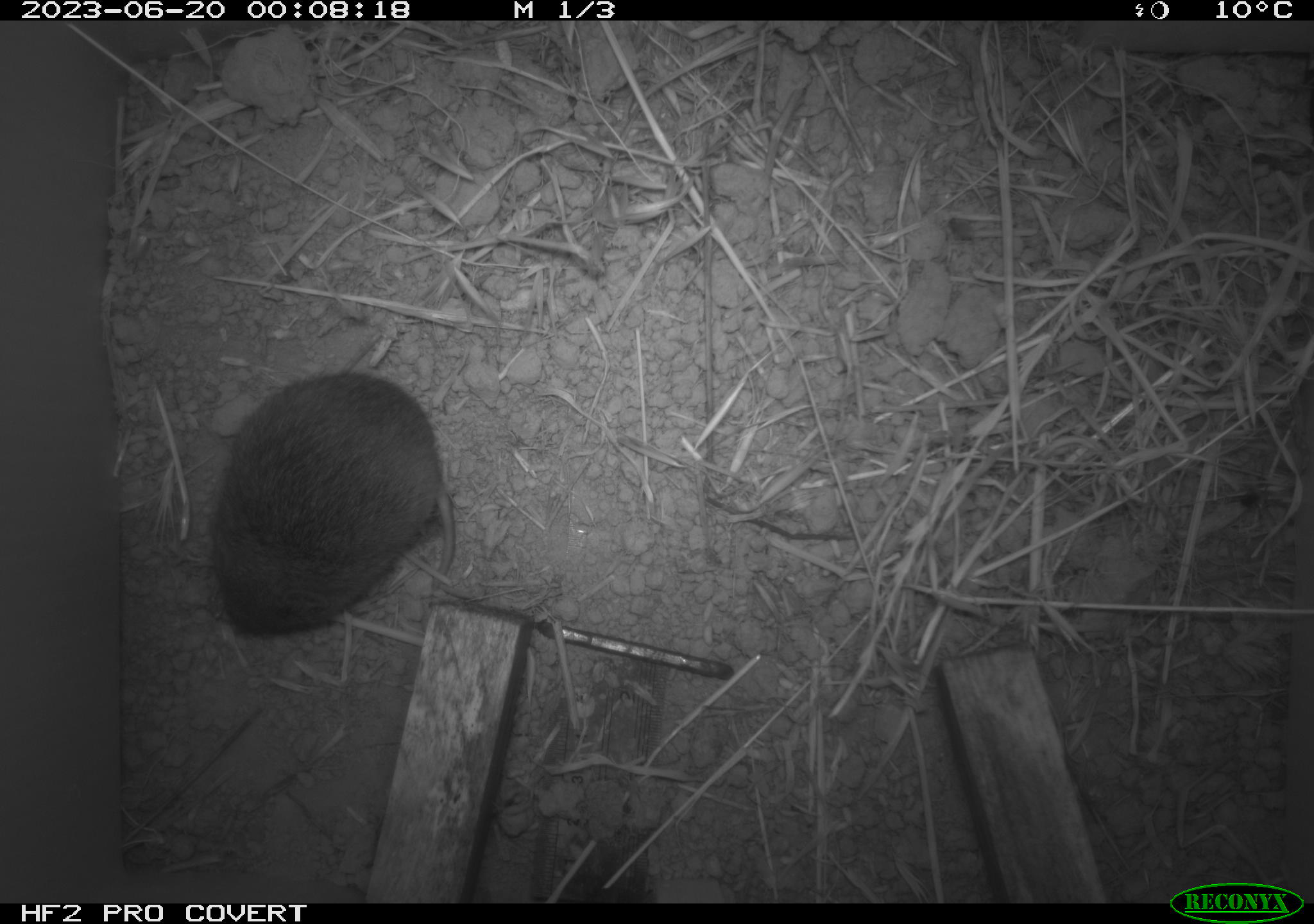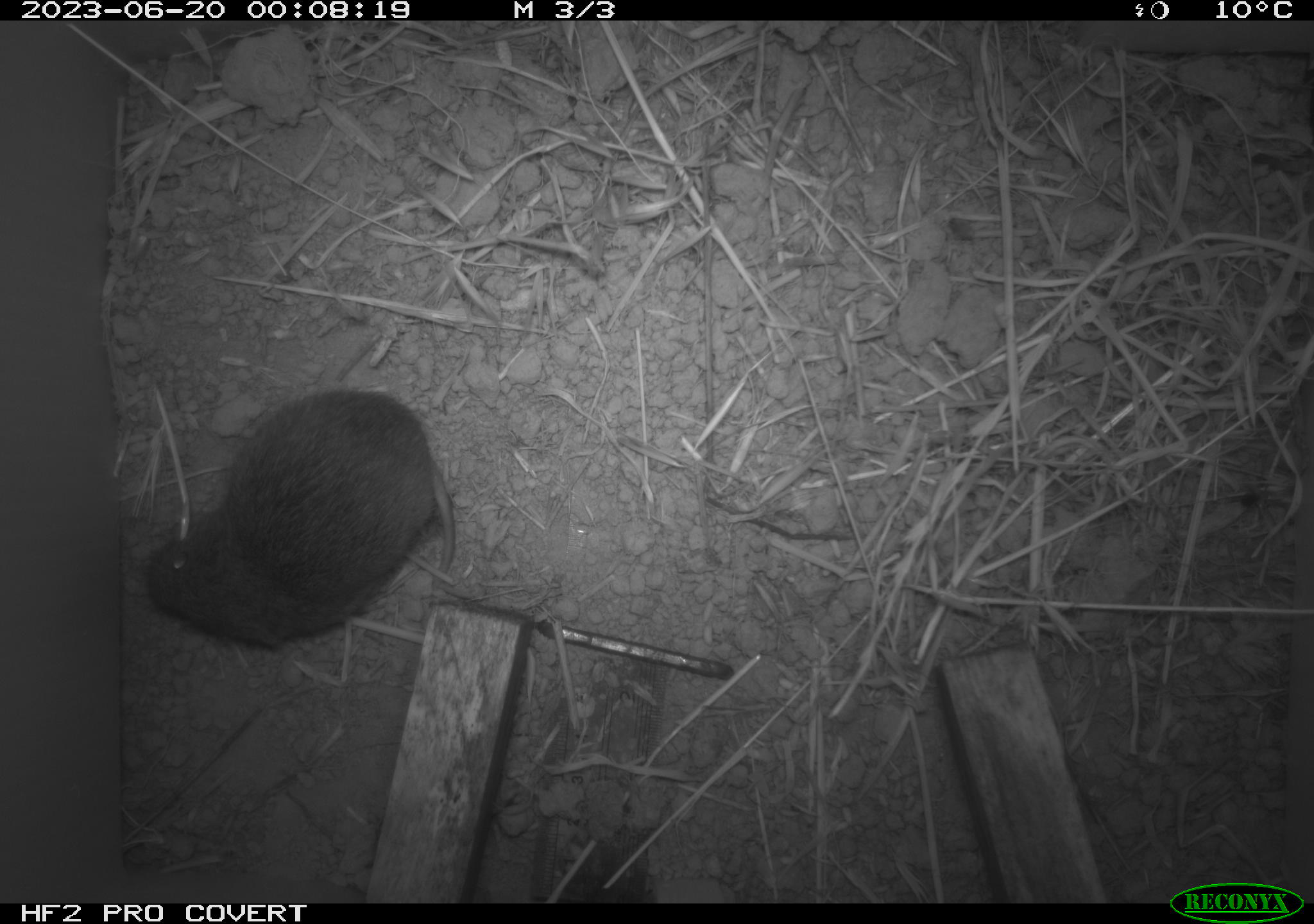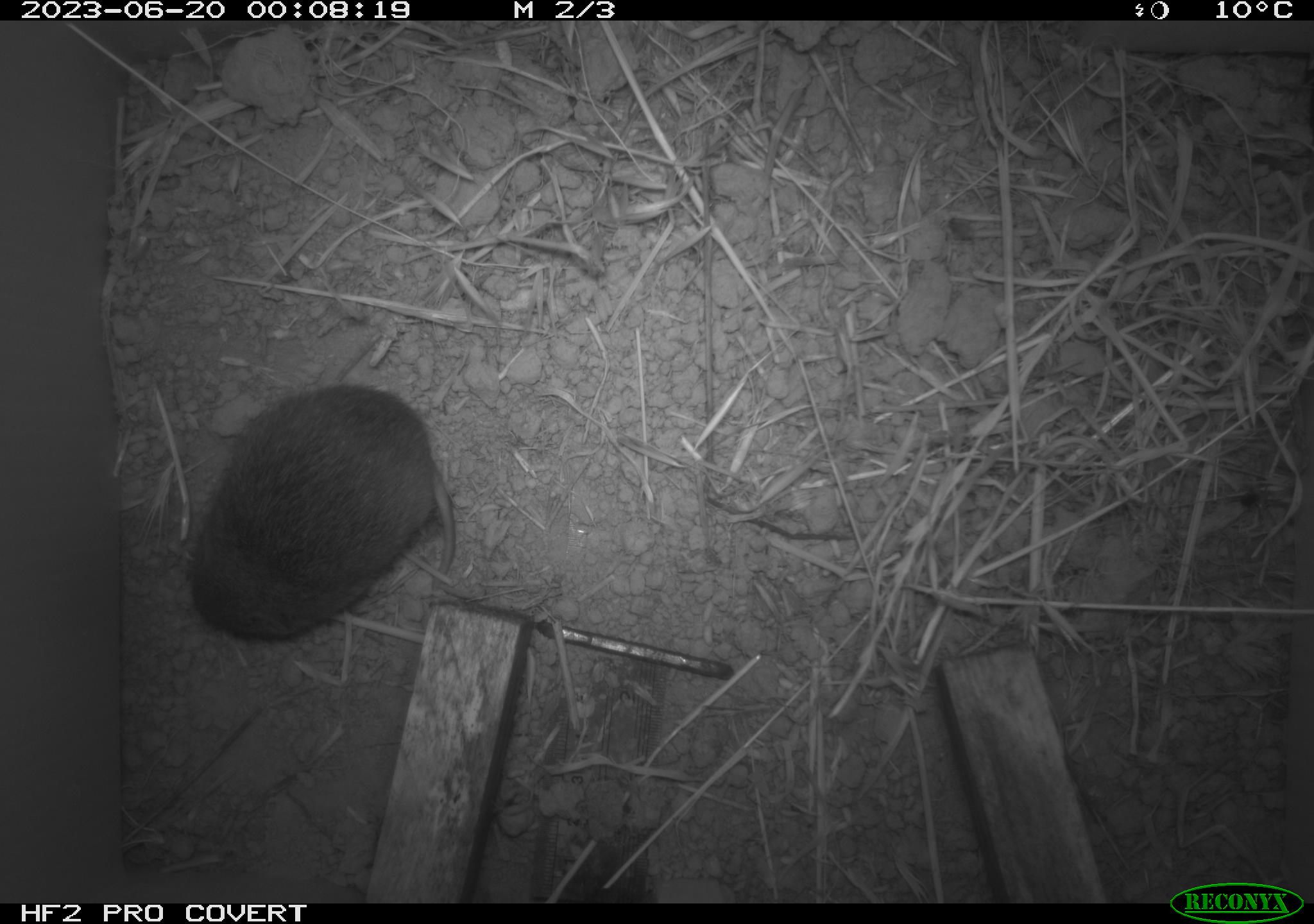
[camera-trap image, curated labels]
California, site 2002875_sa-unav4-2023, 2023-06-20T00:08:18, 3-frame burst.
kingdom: Animalia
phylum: Chordata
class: Mammalia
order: Rodentia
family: Cricetidae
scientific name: Arvicolinae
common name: voles, lemmings, and muskrats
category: arvicolinae subfamily